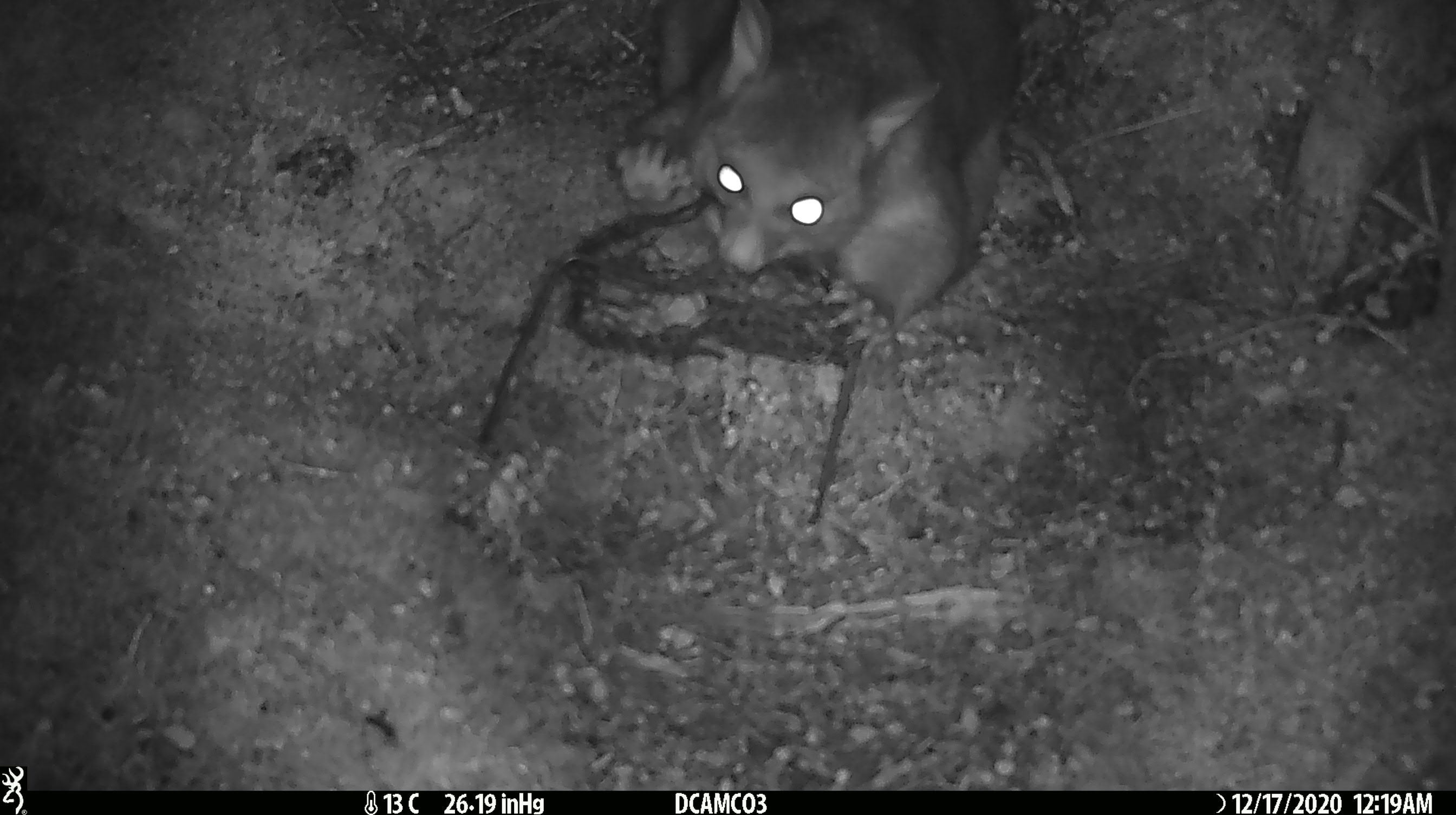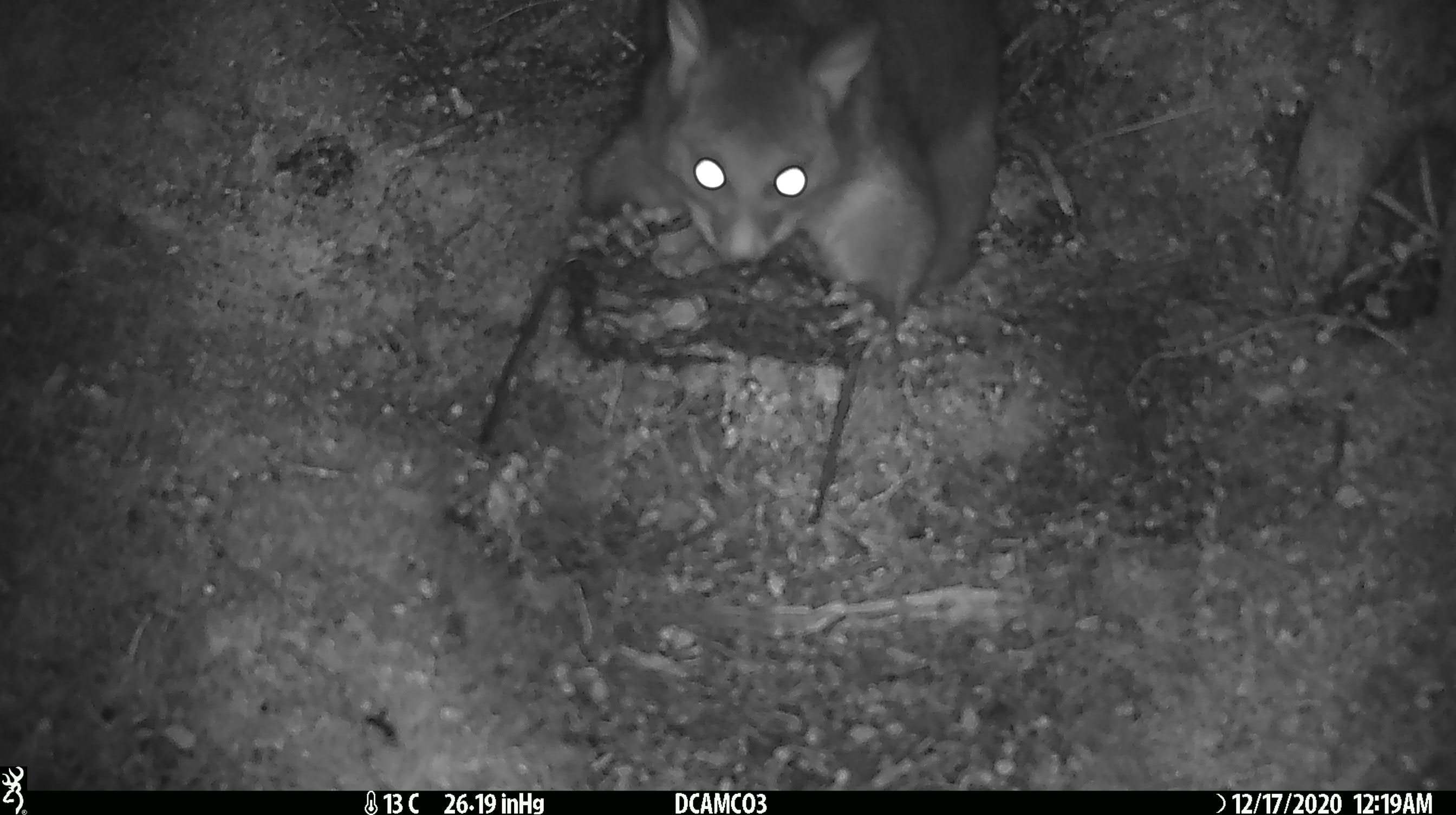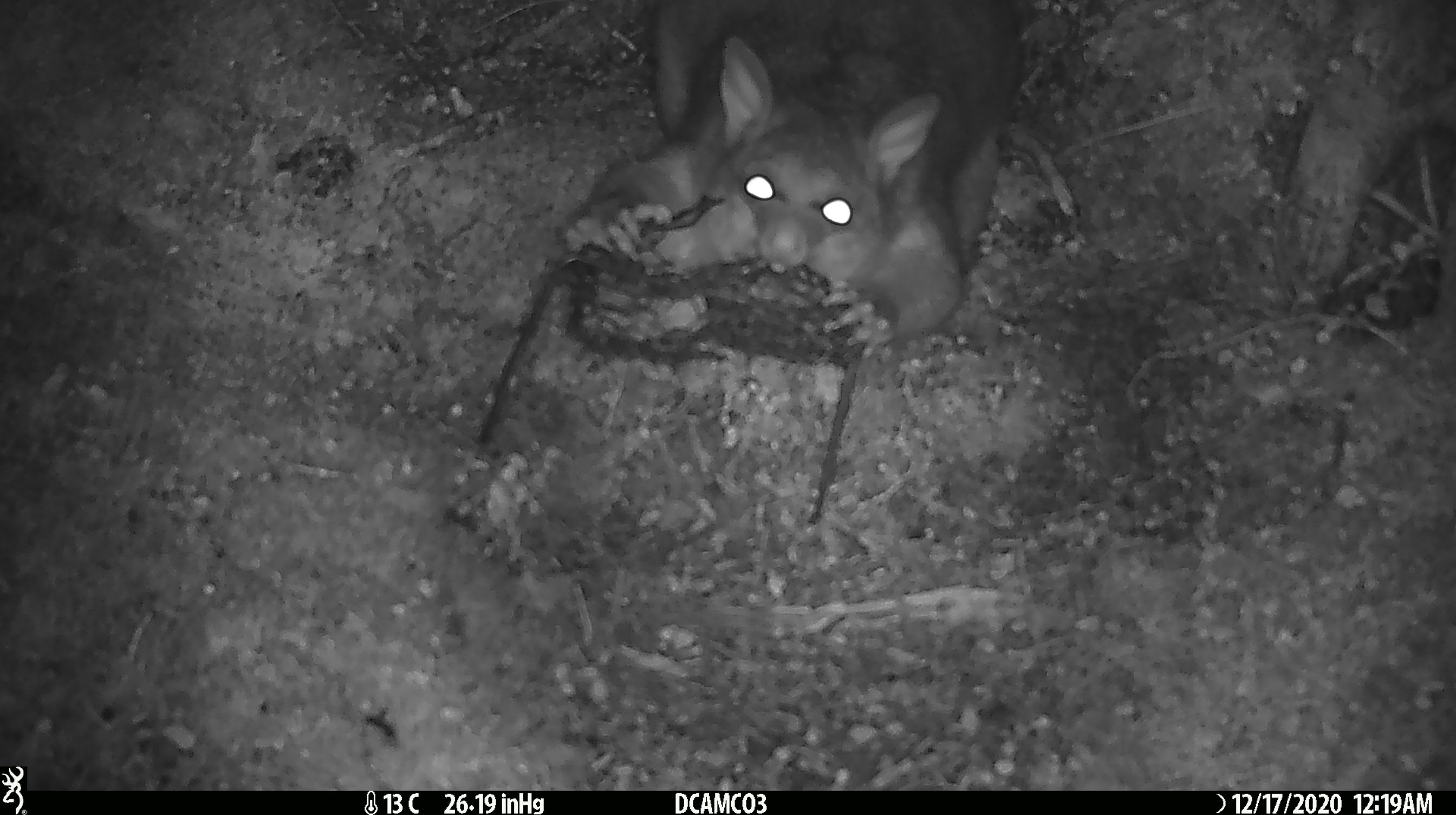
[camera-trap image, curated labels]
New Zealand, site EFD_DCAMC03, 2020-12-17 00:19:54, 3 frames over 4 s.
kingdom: Animalia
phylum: Chordata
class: Mammalia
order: Diprotodontia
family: Phalangeridae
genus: Trichosurus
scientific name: Trichosurus vulpecula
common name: common brushtail possum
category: possum